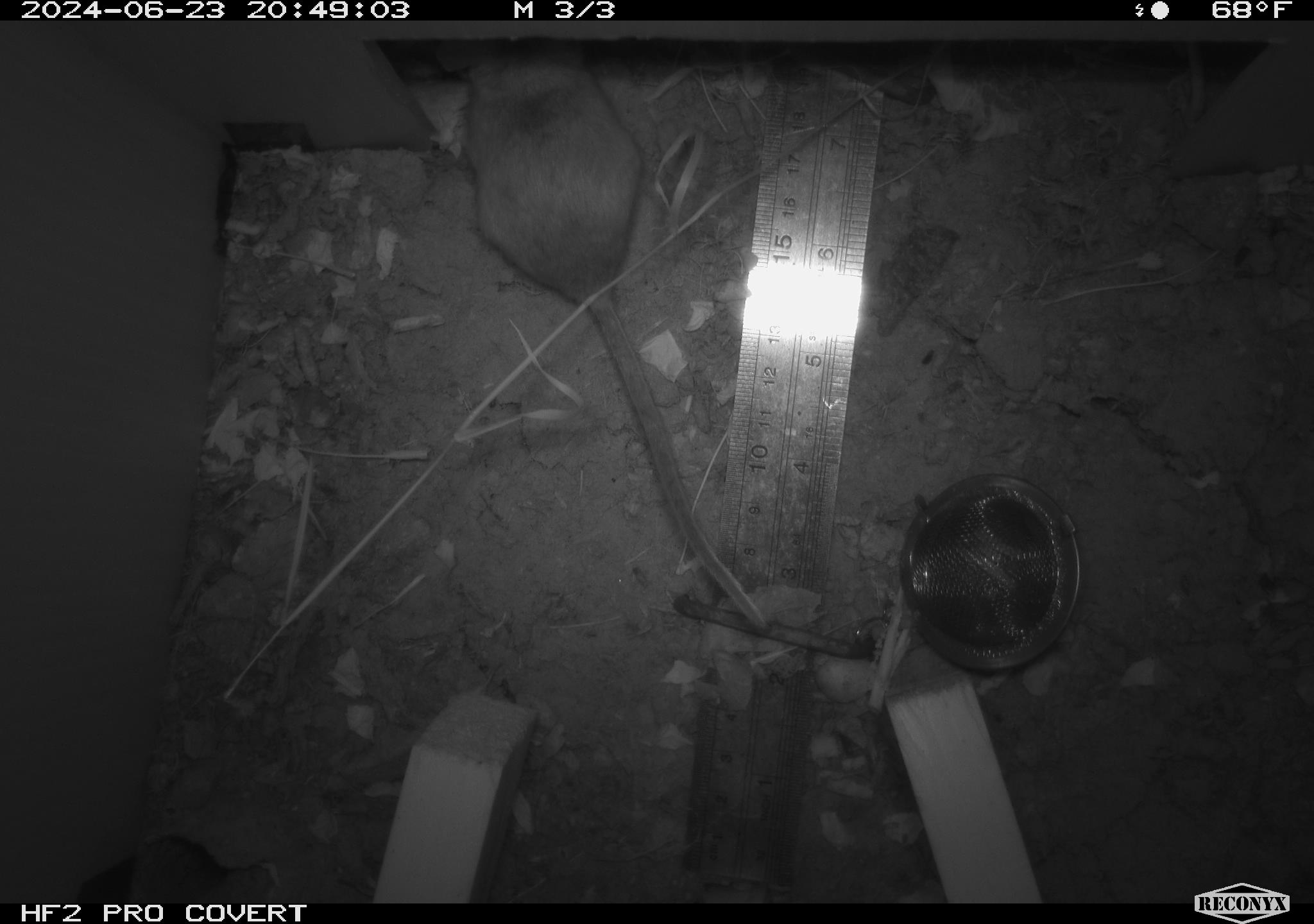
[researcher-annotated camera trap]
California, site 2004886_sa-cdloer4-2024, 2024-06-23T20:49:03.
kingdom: Animalia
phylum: Chordata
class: Mammalia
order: Rodentia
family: Cricetidae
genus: Neotoma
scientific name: Neotoma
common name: pack rat or woodrat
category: neotoma species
Neotoma species (pack rat or woodrat) (Neotoma).